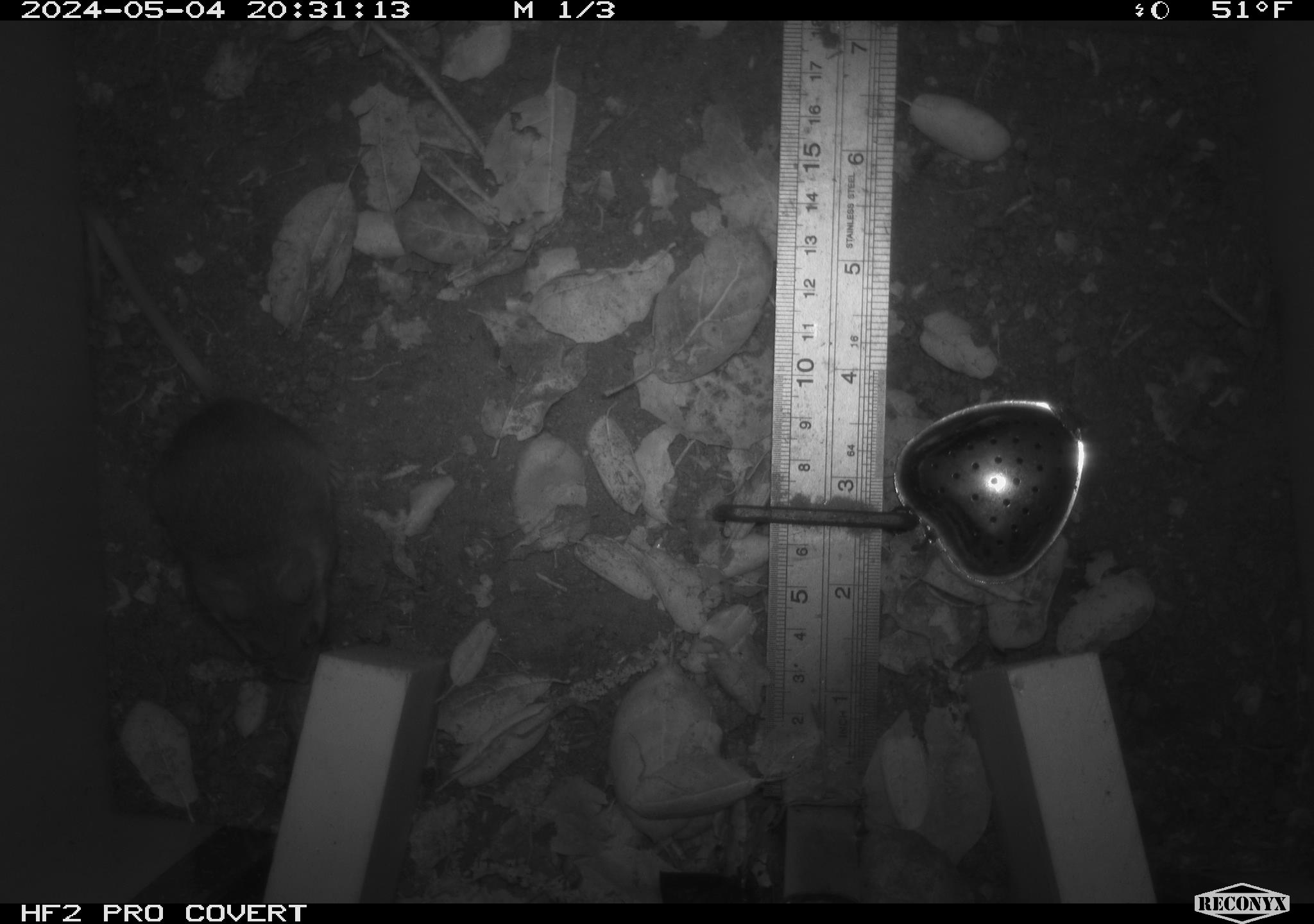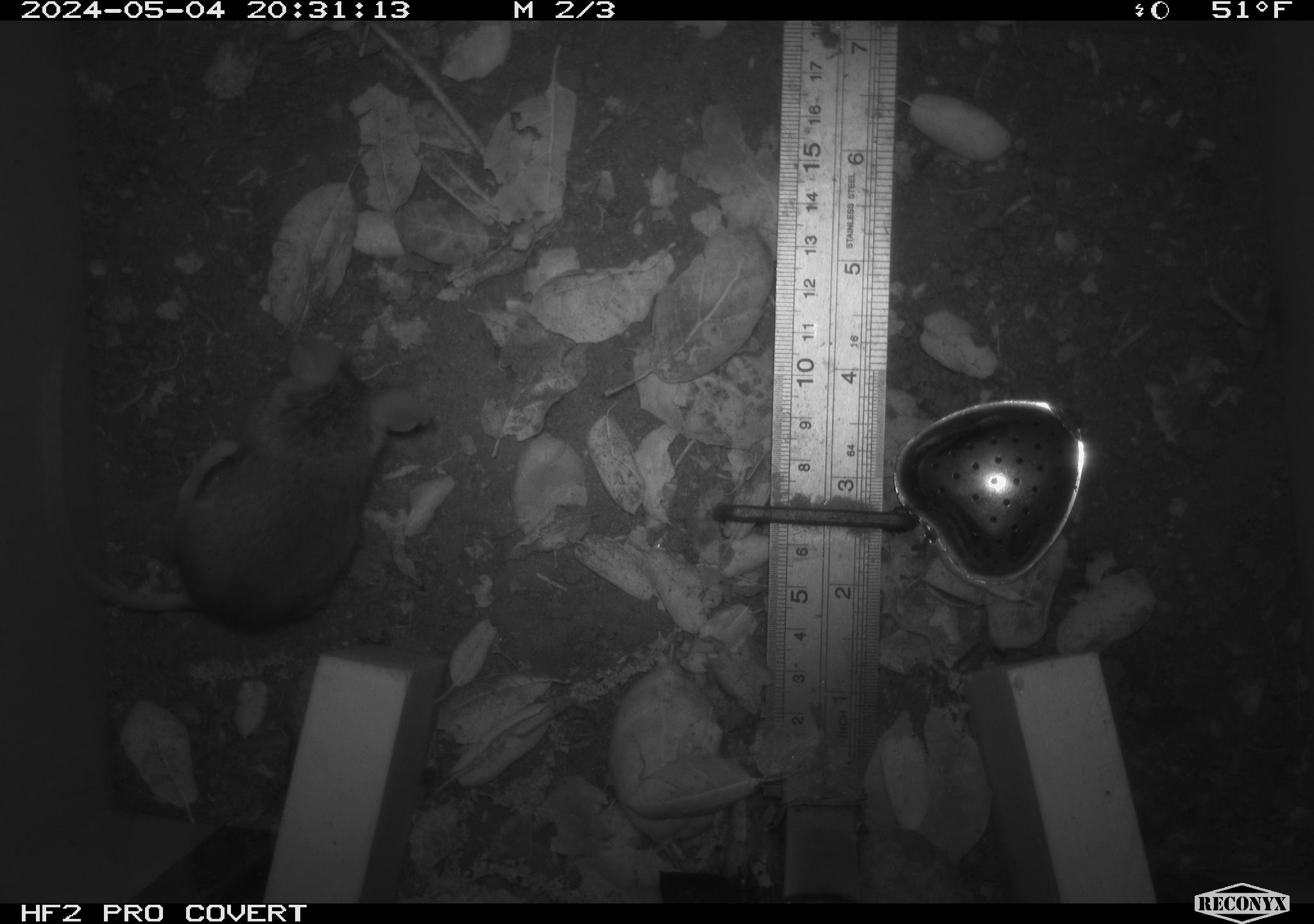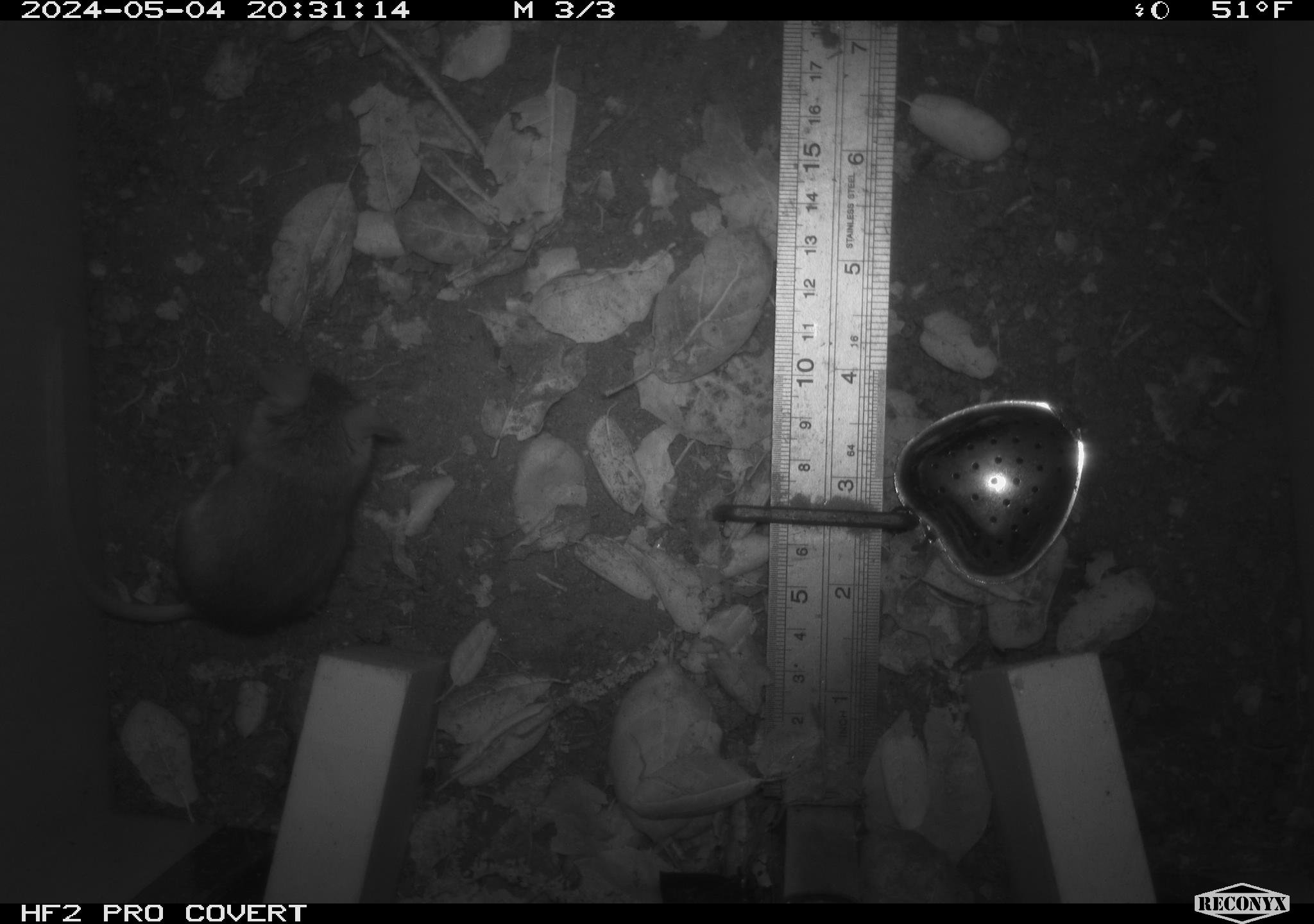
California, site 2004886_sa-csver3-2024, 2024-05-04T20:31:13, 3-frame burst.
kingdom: Animalia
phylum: Chordata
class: Mammalia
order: Rodentia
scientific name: Rodentia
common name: rodent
Rodent (Rodentia).